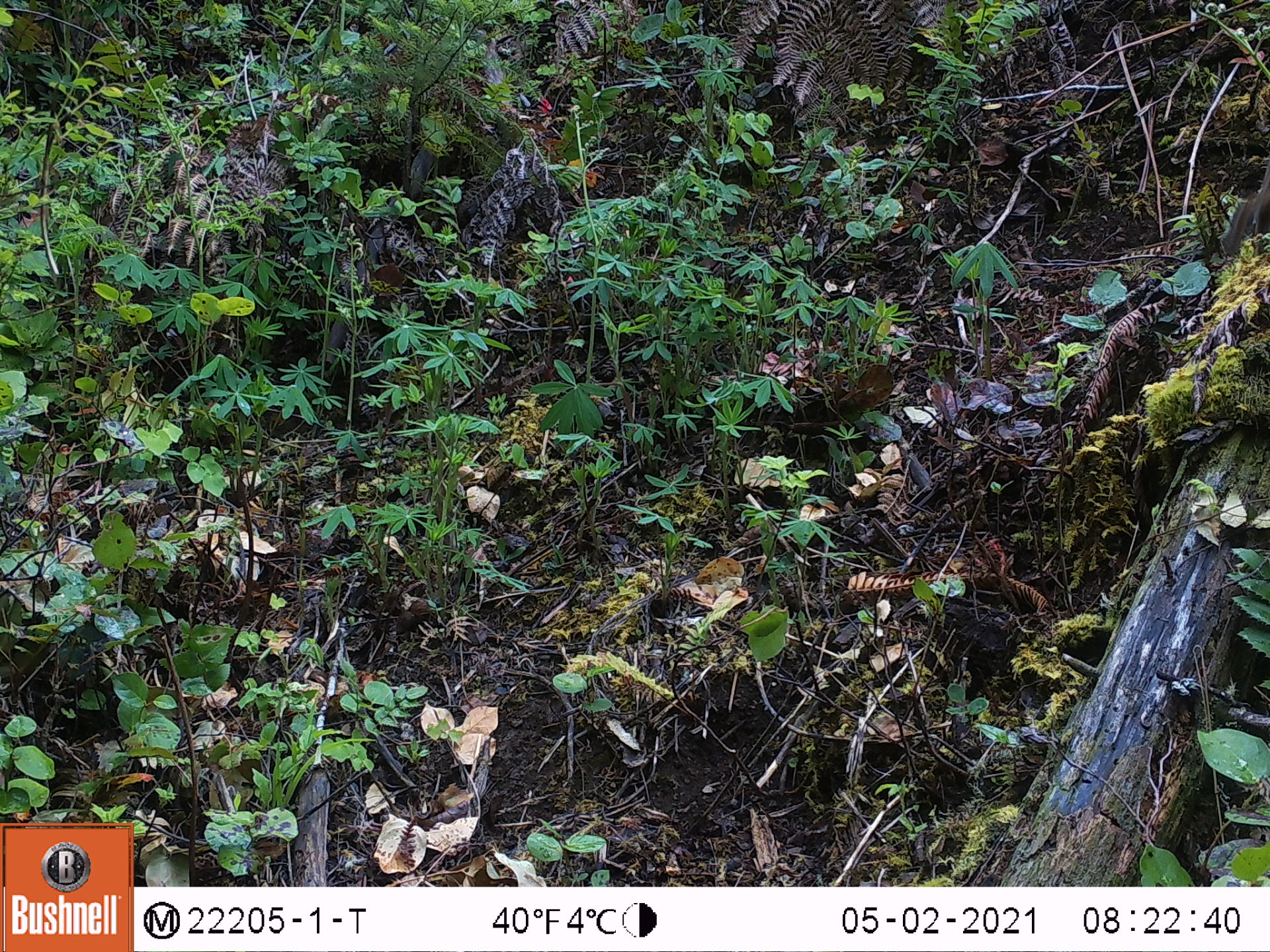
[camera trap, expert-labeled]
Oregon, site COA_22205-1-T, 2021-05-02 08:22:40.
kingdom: Animalia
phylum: Chordata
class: Mammalia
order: Rodentia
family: Sciuridae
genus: Neotamias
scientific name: Neotamias townsendii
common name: townsend's chipmunk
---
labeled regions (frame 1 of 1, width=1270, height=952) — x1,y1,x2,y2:
townsend's chipmunk: 1202,146,1269,279